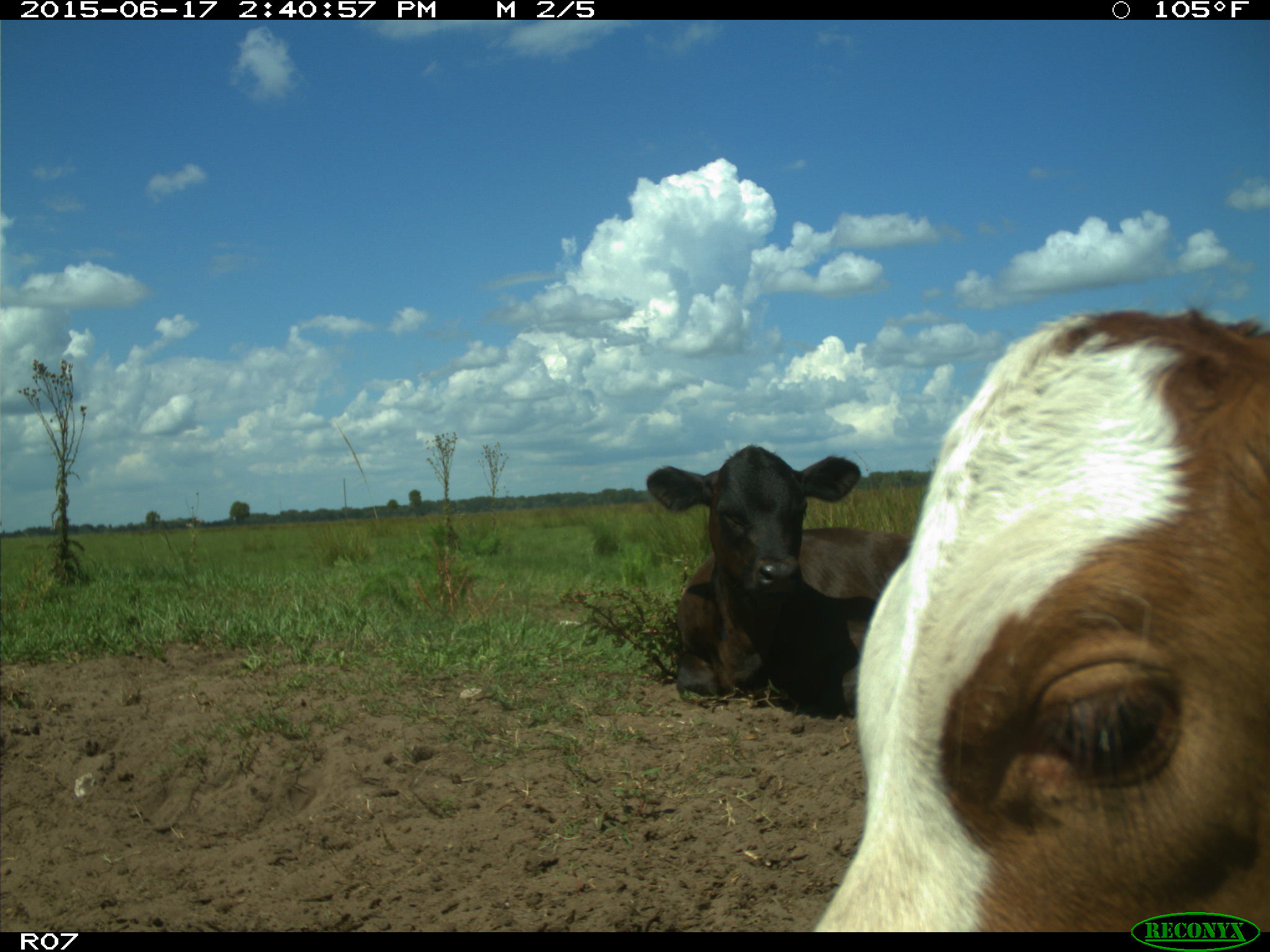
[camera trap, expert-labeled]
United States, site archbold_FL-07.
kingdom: Animalia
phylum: Chordata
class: Mammalia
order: Artiodactyla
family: Bovidae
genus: Bos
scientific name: Bos taurus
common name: domestic cow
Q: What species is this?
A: Bos taurus (domestic cow).